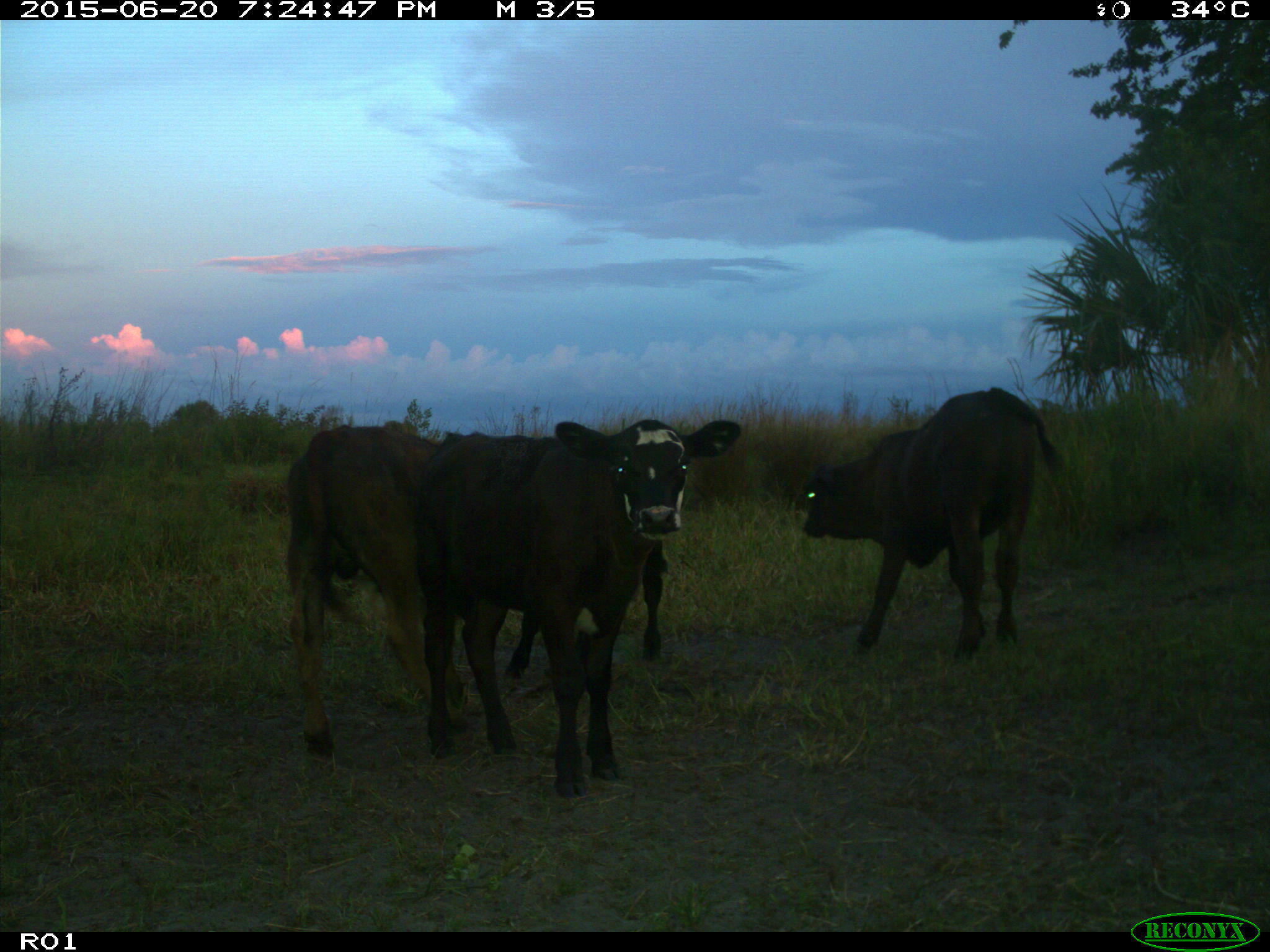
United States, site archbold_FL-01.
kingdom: Animalia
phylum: Chordata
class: Mammalia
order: Artiodactyla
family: Bovidae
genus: Bos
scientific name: Bos taurus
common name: domestic cow